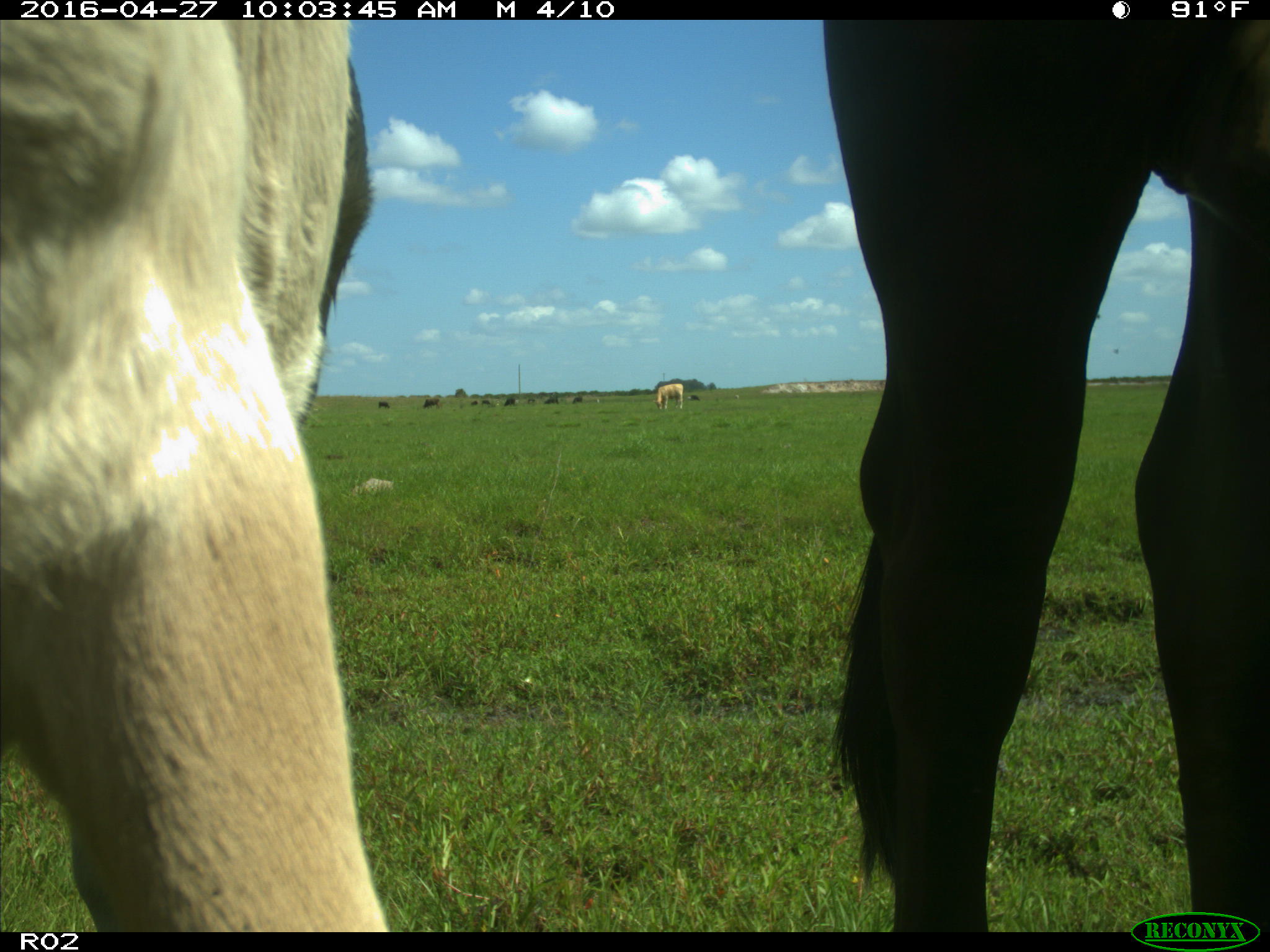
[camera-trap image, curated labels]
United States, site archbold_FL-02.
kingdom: Animalia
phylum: Chordata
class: Mammalia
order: Artiodactyla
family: Bovidae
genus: Bos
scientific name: Bos taurus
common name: domestic cow